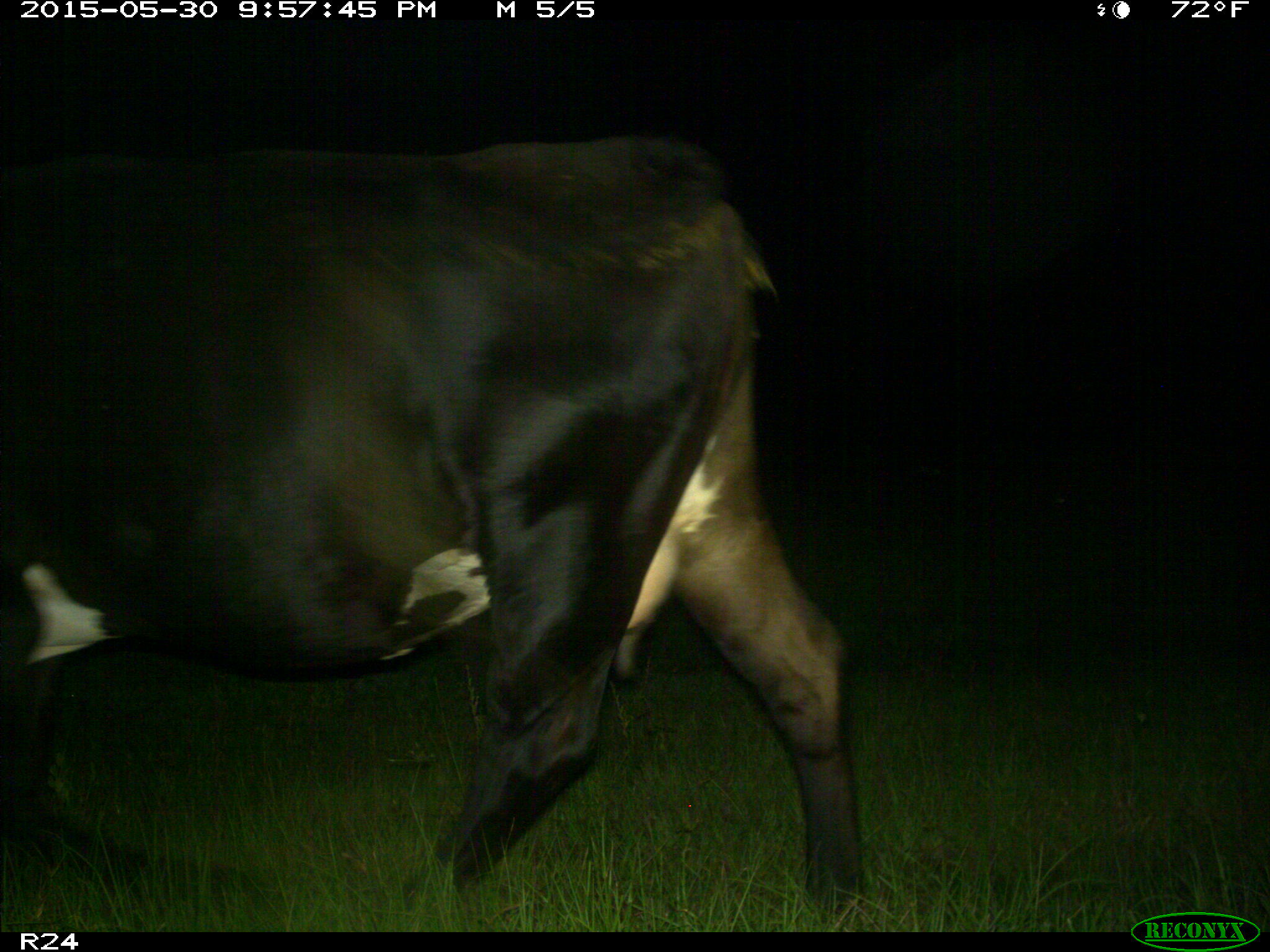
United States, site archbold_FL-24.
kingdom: Animalia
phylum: Chordata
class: Mammalia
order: Artiodactyla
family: Bovidae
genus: Bos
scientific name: Bos taurus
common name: domestic cow